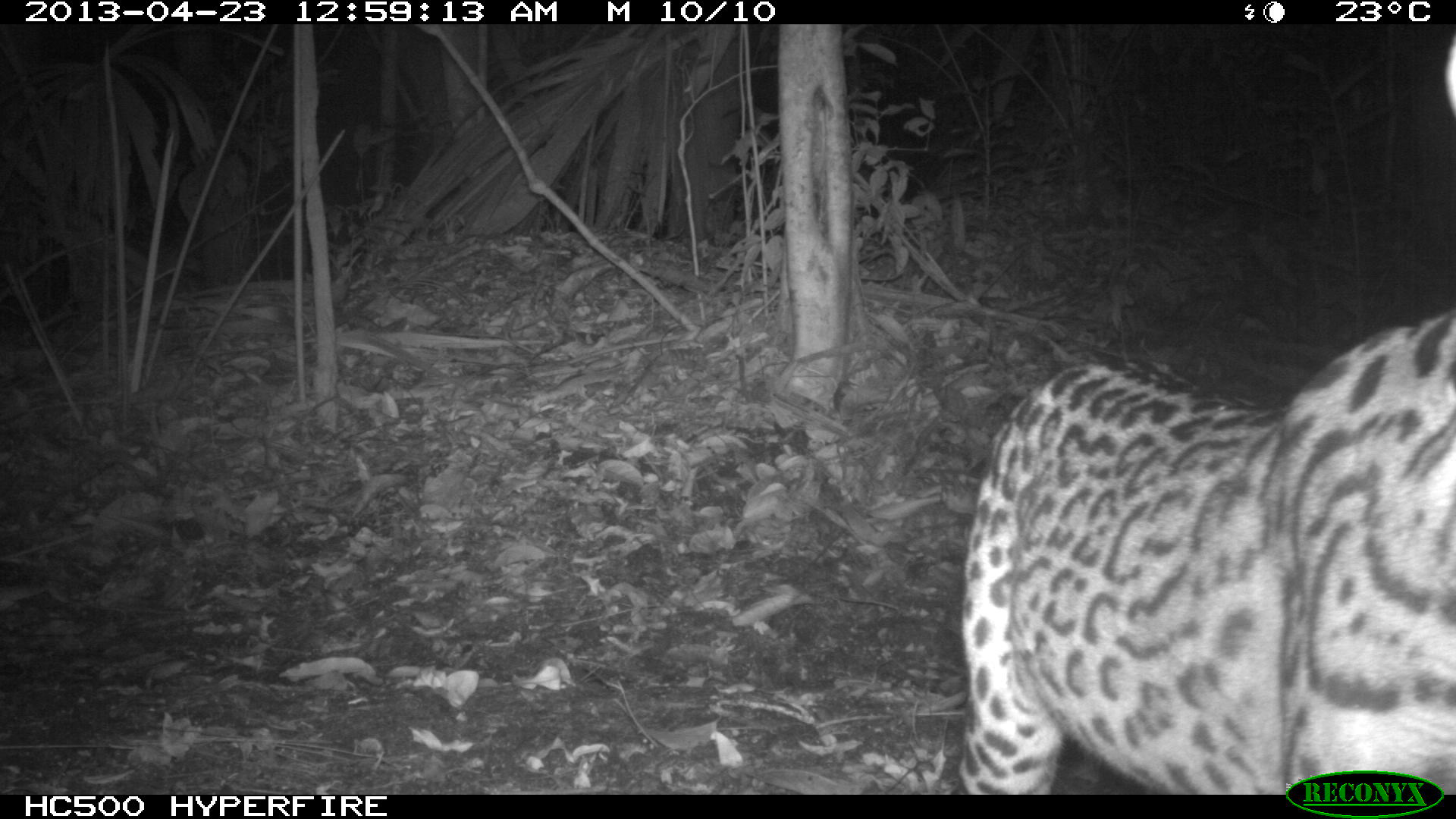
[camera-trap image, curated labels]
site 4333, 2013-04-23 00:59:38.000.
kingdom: Animalia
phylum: Chordata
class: Mammalia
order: Carnivora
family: Felidae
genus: Leopardus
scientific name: Leopardus pardalis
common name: ocelot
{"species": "Leopardus pardalis (ocelot)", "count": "1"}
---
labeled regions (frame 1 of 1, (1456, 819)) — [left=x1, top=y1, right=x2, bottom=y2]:
leopardus pardalis: [left=958, top=31, right=1456, bottom=793]